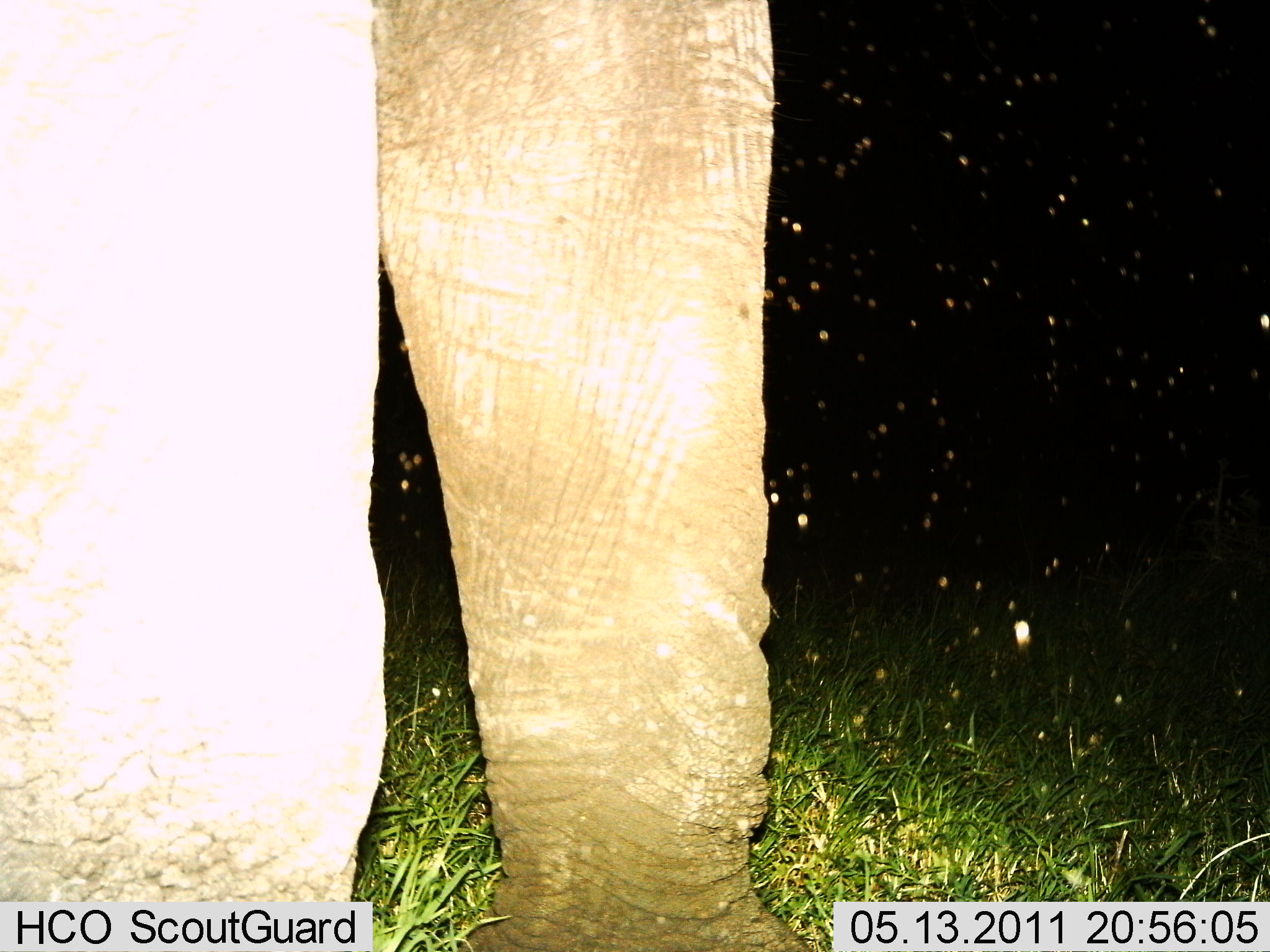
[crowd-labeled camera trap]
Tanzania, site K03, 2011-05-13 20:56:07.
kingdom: Animalia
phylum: Chordata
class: Mammalia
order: Proboscidea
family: Elephantidae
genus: Loxodonta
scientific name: Loxodonta africana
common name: african bush elephant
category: elephant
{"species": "elephant (african bush elephant) (Loxodonta africana)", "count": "1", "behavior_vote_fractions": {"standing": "100%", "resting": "0%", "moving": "0%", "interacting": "0%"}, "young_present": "0%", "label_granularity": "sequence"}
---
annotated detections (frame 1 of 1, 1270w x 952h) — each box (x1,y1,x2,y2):
animal: (0,0,810,951)